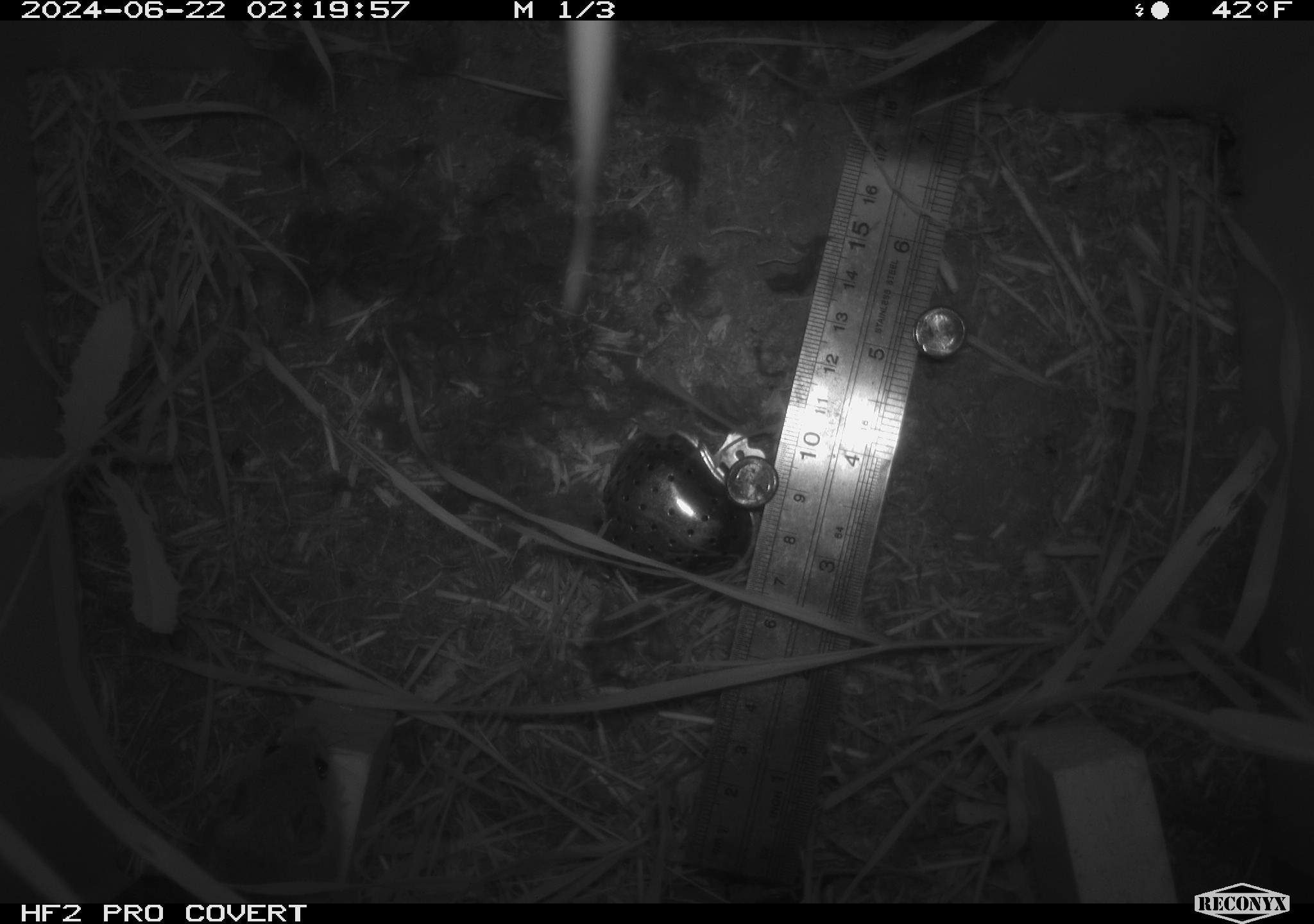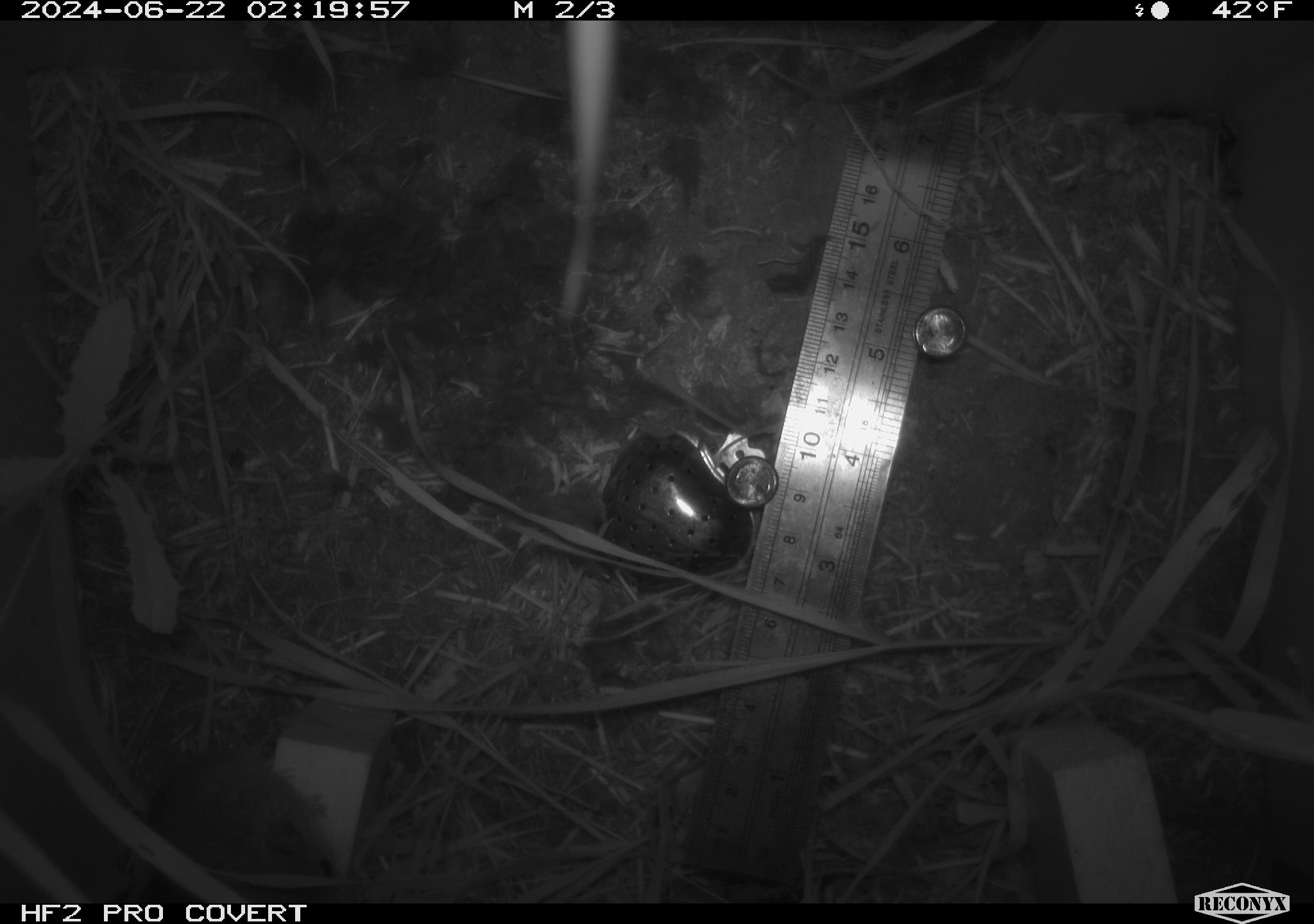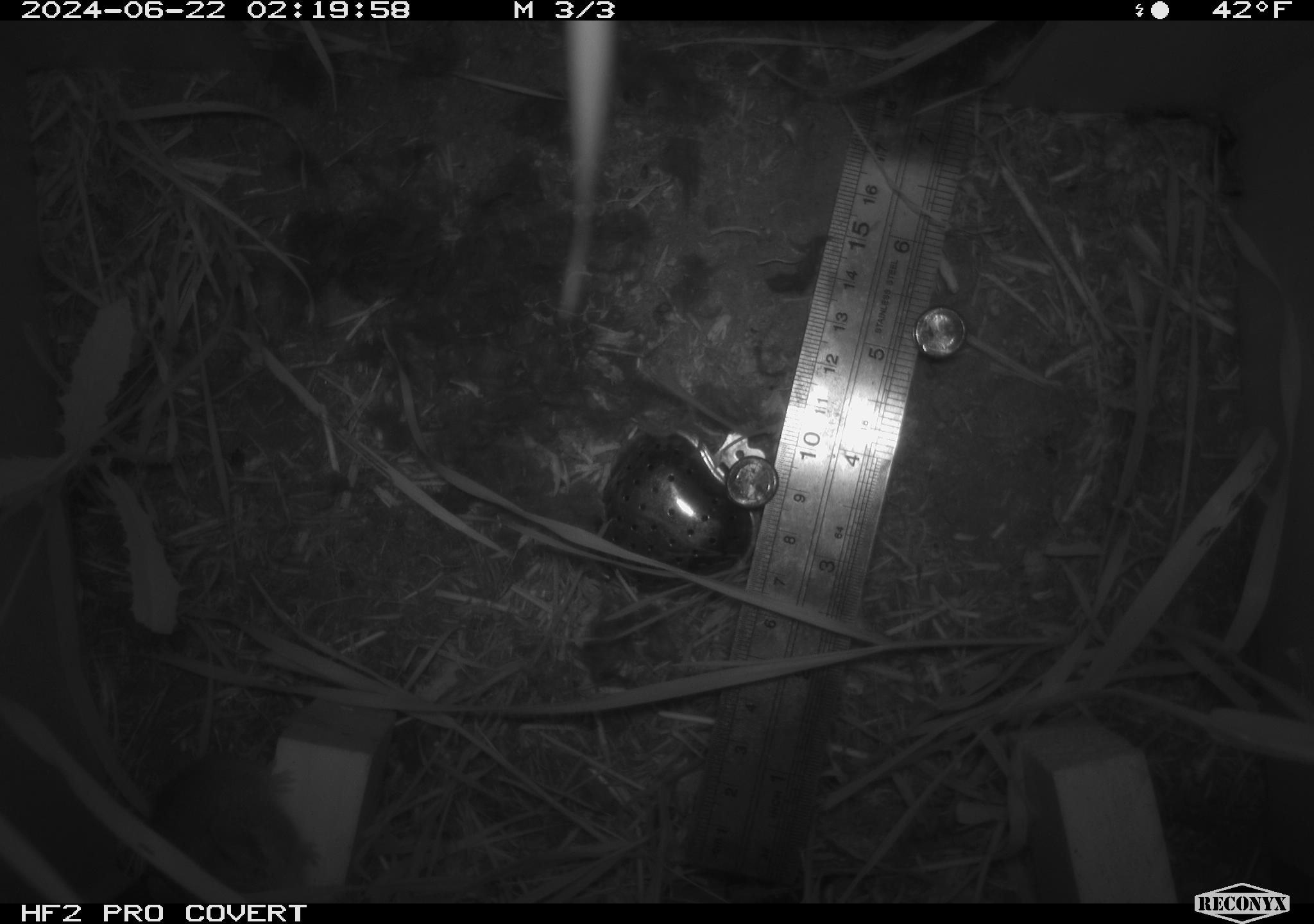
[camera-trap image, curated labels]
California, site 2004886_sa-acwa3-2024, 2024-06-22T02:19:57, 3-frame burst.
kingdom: Animalia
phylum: Chordata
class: Mammalia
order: Rodentia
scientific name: Rodentia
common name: mouse species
Mouse species (Rodentia).